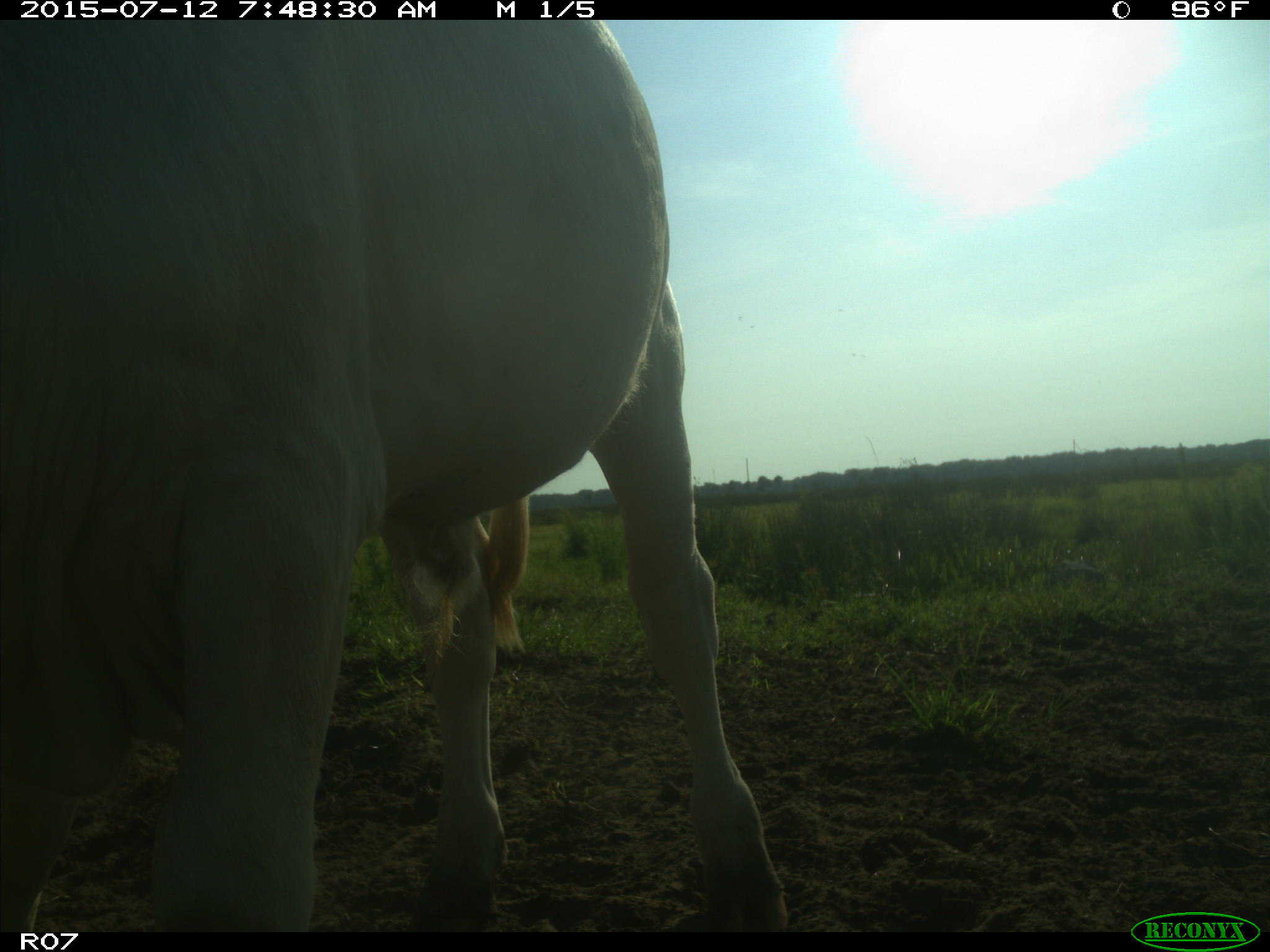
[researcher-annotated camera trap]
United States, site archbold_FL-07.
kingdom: Animalia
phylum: Chordata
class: Mammalia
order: Artiodactyla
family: Bovidae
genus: Bos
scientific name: Bos taurus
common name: domestic cow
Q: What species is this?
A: Bos taurus (domestic cow).